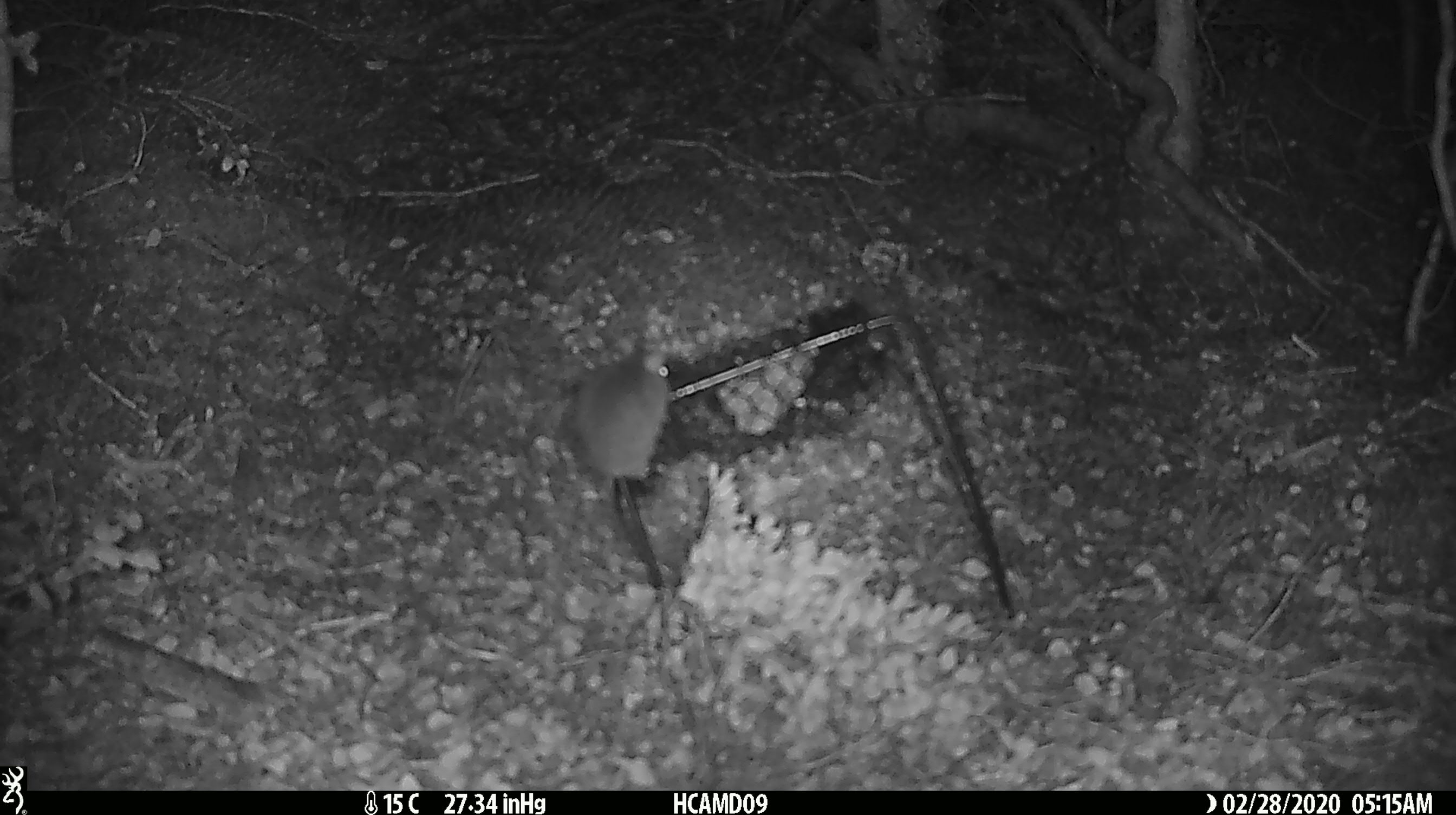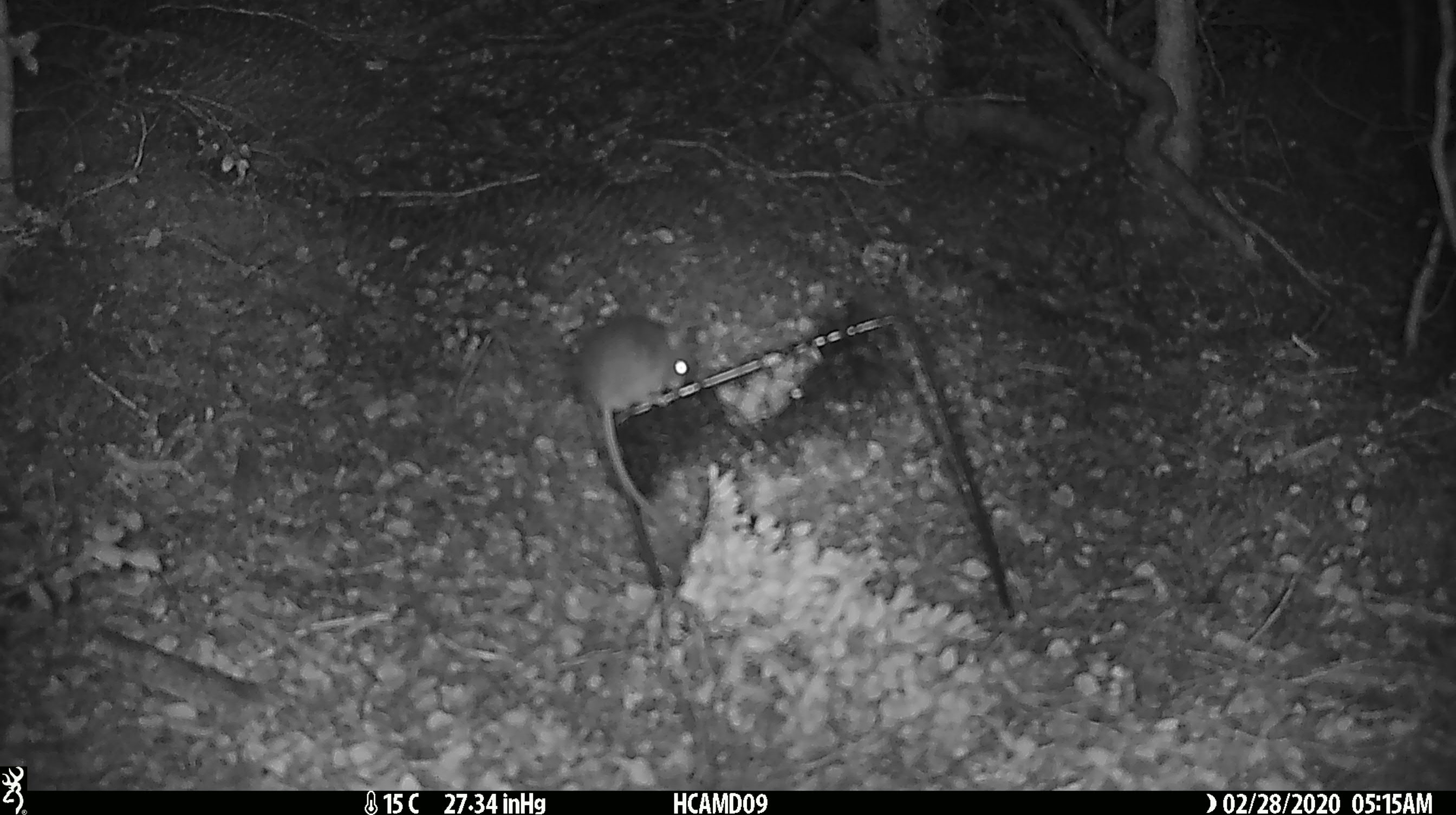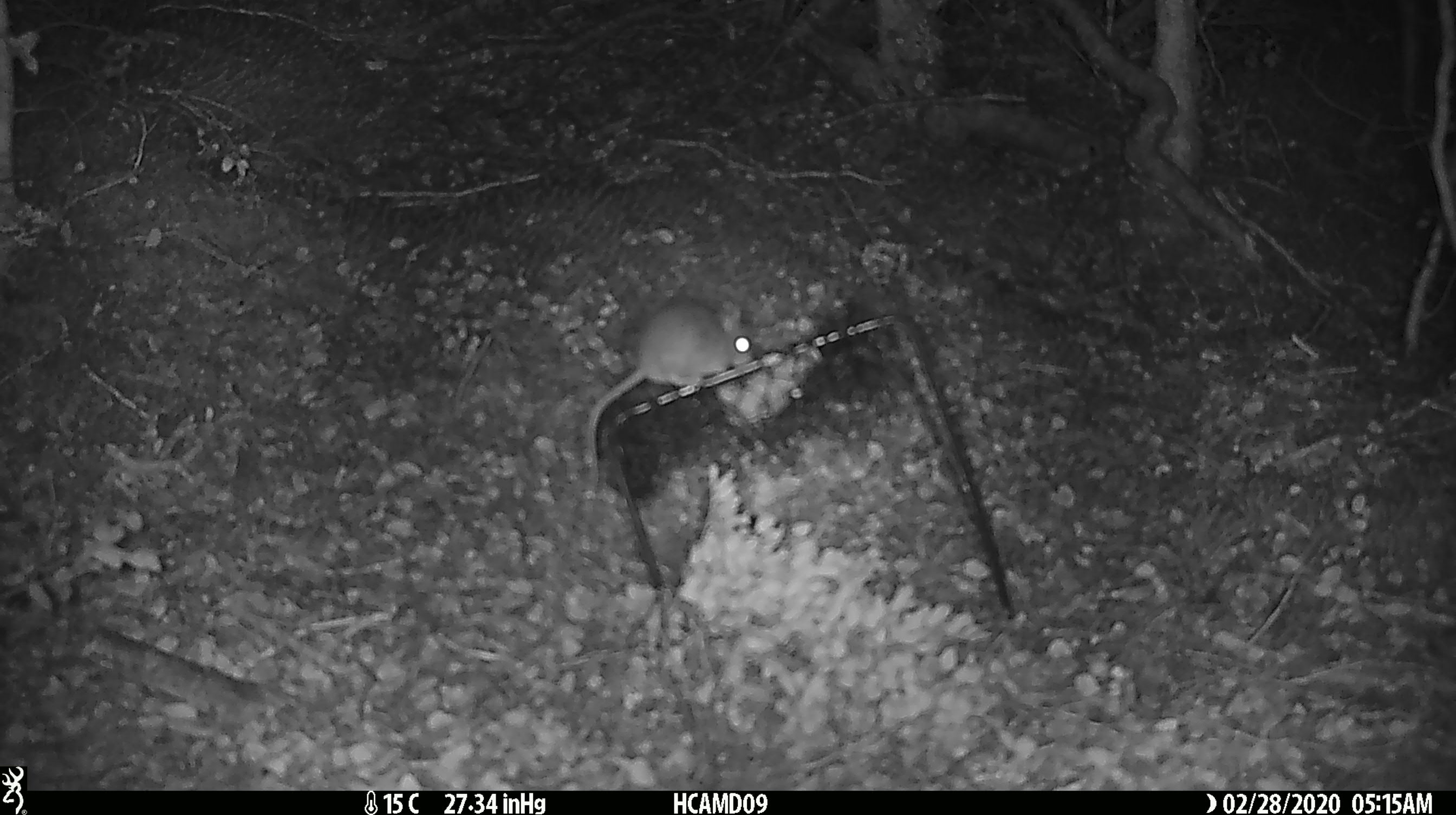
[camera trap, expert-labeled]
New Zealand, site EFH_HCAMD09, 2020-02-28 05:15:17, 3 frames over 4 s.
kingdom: Animalia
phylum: Chordata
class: Mammalia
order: Rodentia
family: Muridae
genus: Mus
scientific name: Mus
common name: mouse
Mouse (Mus).